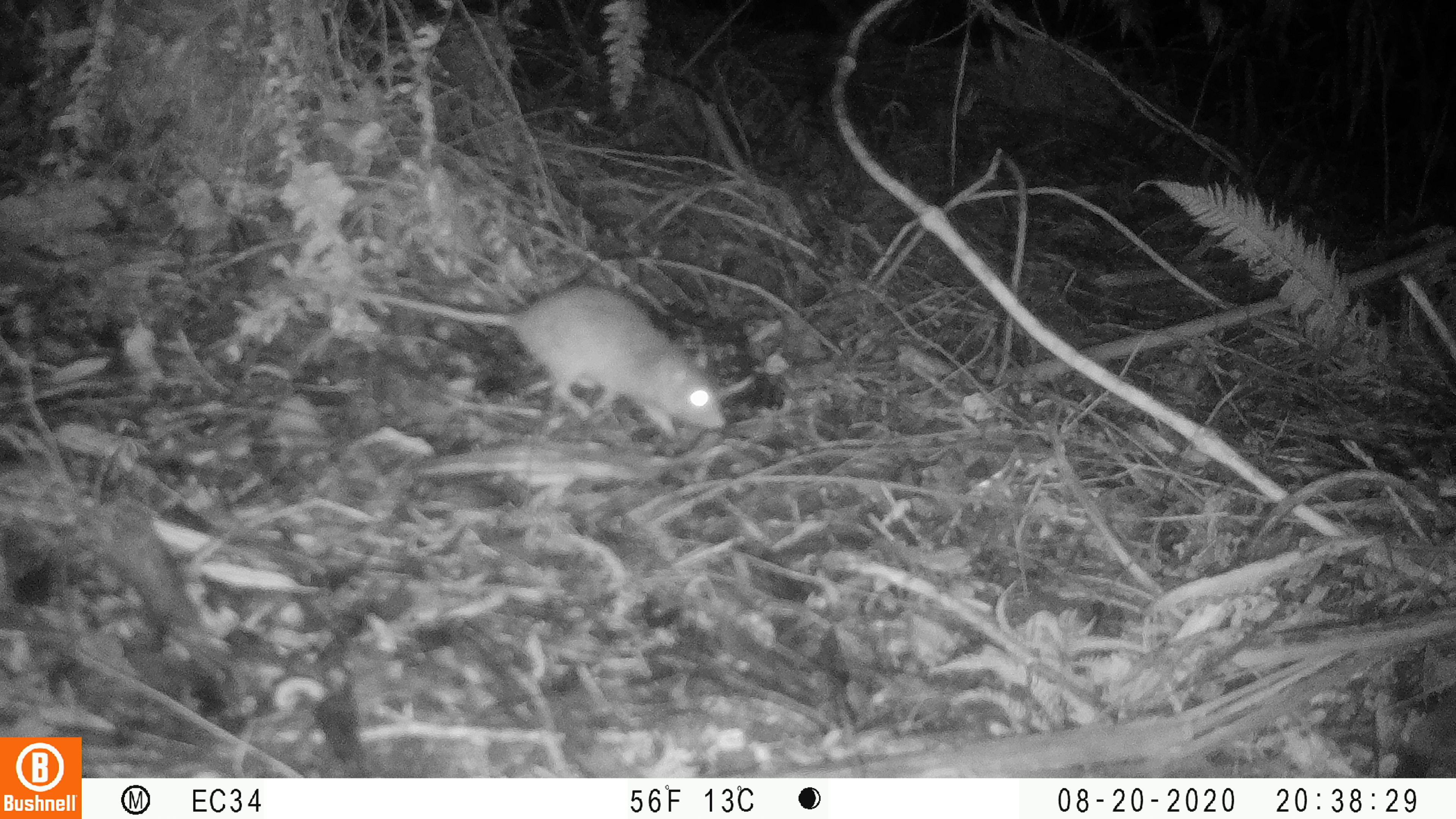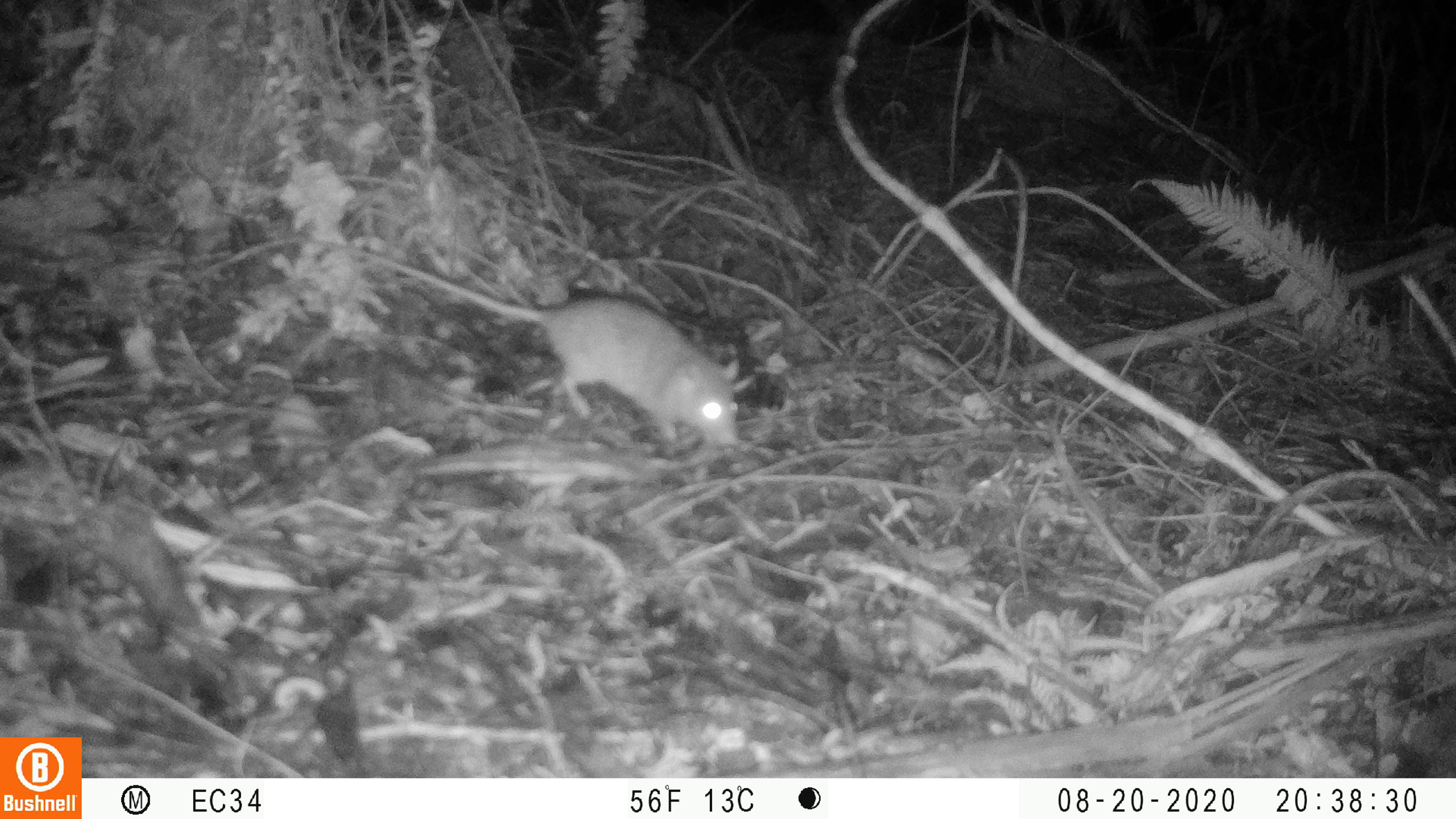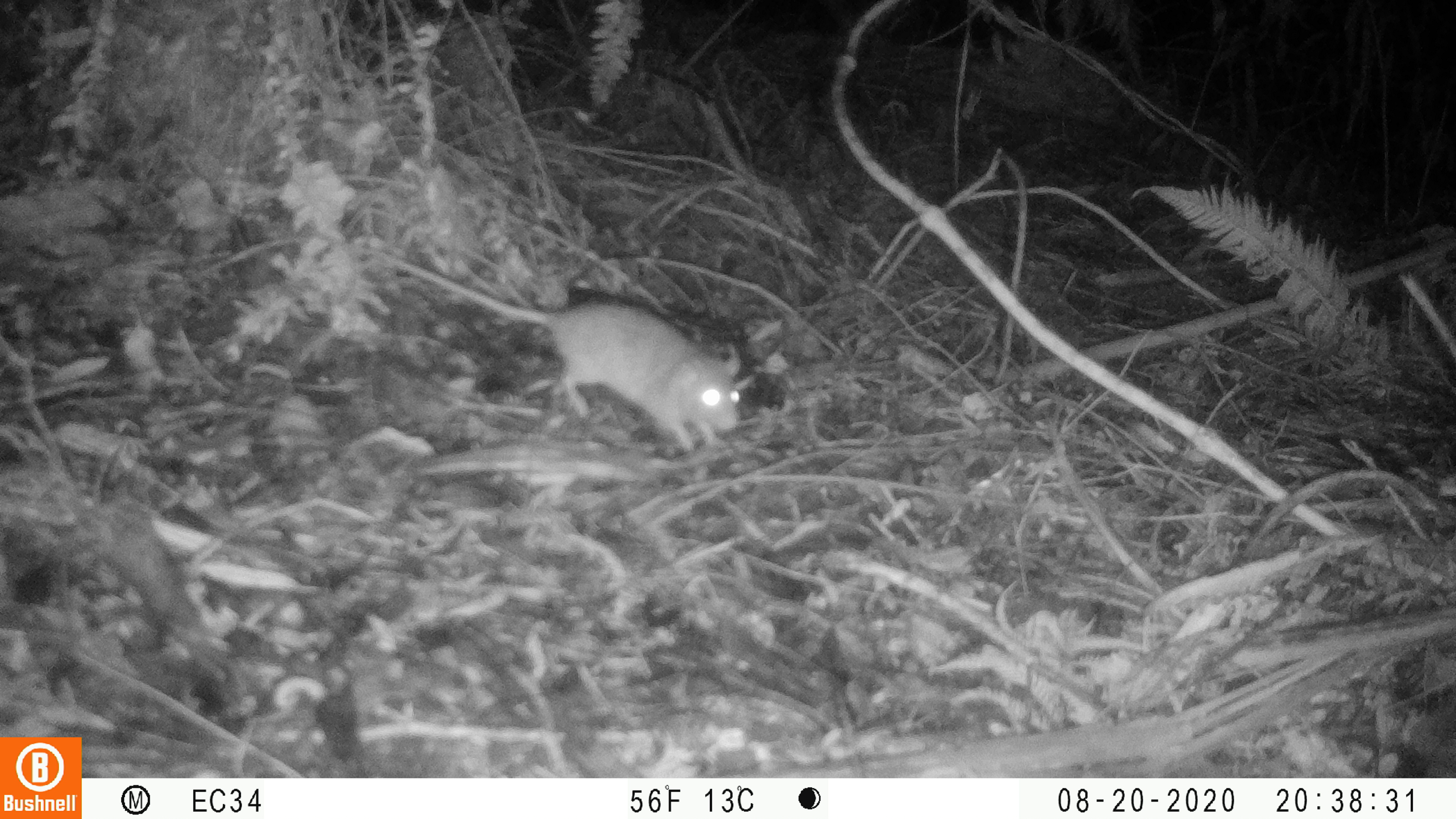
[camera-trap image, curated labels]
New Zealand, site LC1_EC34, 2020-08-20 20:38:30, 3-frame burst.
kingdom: Animalia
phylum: Chordata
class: Mammalia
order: Rodentia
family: Muridae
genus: Rattus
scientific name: Rattus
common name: rat